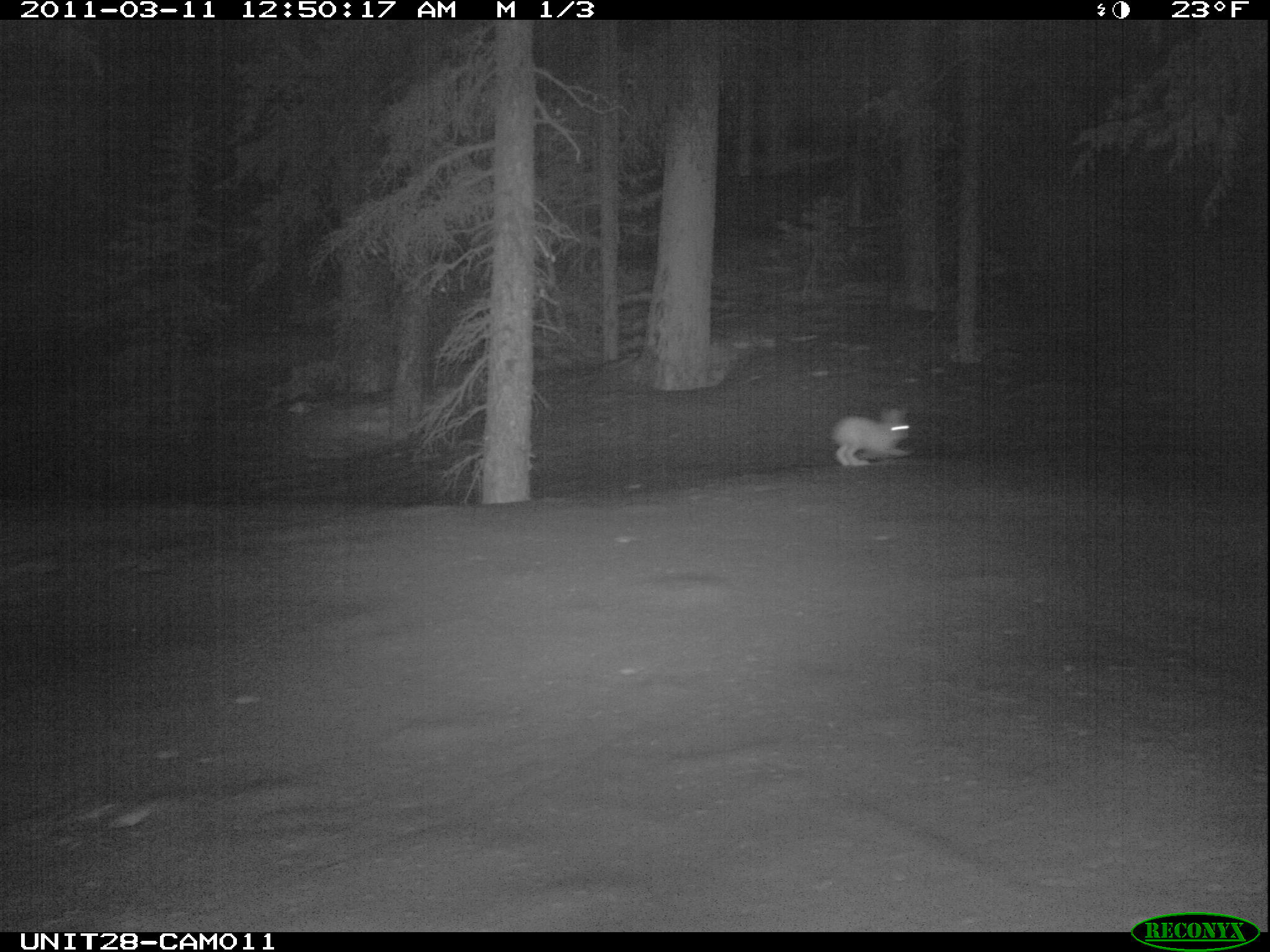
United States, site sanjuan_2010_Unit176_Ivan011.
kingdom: Animalia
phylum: Chordata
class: Mammalia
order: Lagomorpha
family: Leporidae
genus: Lepus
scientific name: Lepus americanus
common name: snowshoe hare